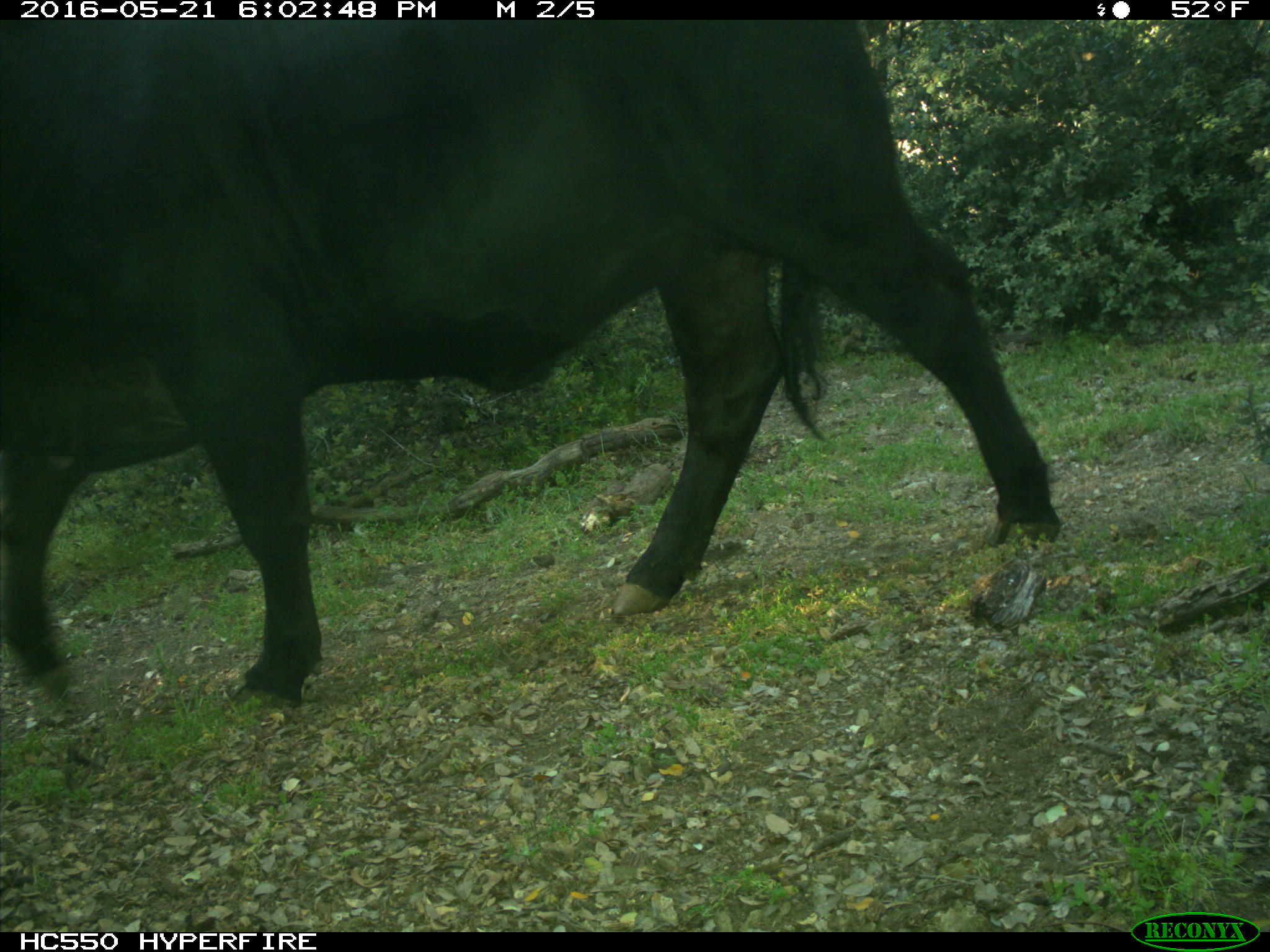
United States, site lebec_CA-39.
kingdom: Animalia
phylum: Chordata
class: Mammalia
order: Artiodactyla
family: Bovidae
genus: Bos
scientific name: Bos taurus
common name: domestic cow